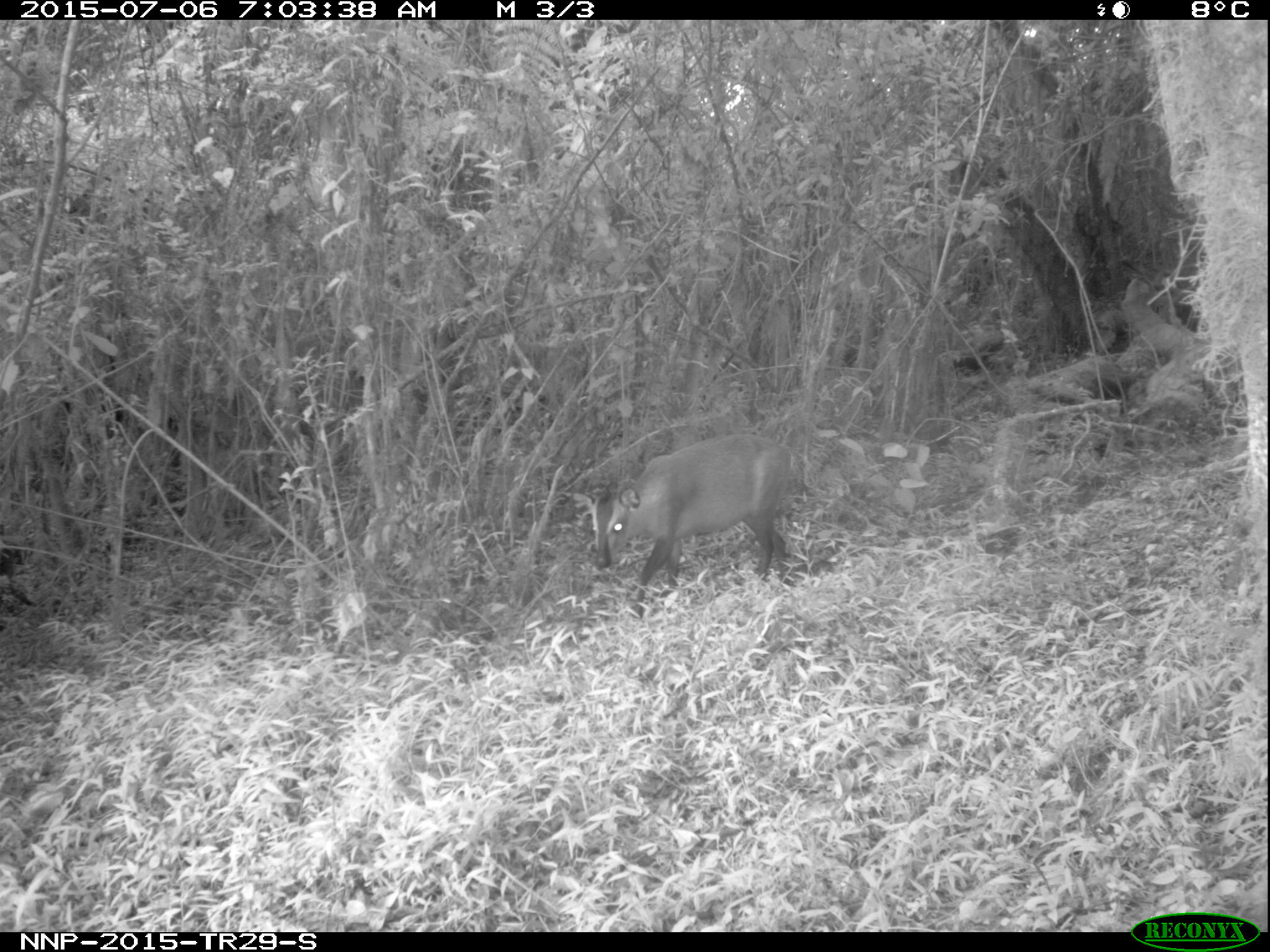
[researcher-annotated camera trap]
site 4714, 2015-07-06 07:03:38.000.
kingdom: Animalia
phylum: Chordata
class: Mammalia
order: Artiodactyla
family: Bovidae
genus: Cephalophus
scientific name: Cephalophus nigrifrons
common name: black-fronted duiker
Cephalophus nigrifrons (black-fronted duiker), count 1.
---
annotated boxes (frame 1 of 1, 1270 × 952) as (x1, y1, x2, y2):
cephalophus nigrifrons: (572, 434, 792, 619)